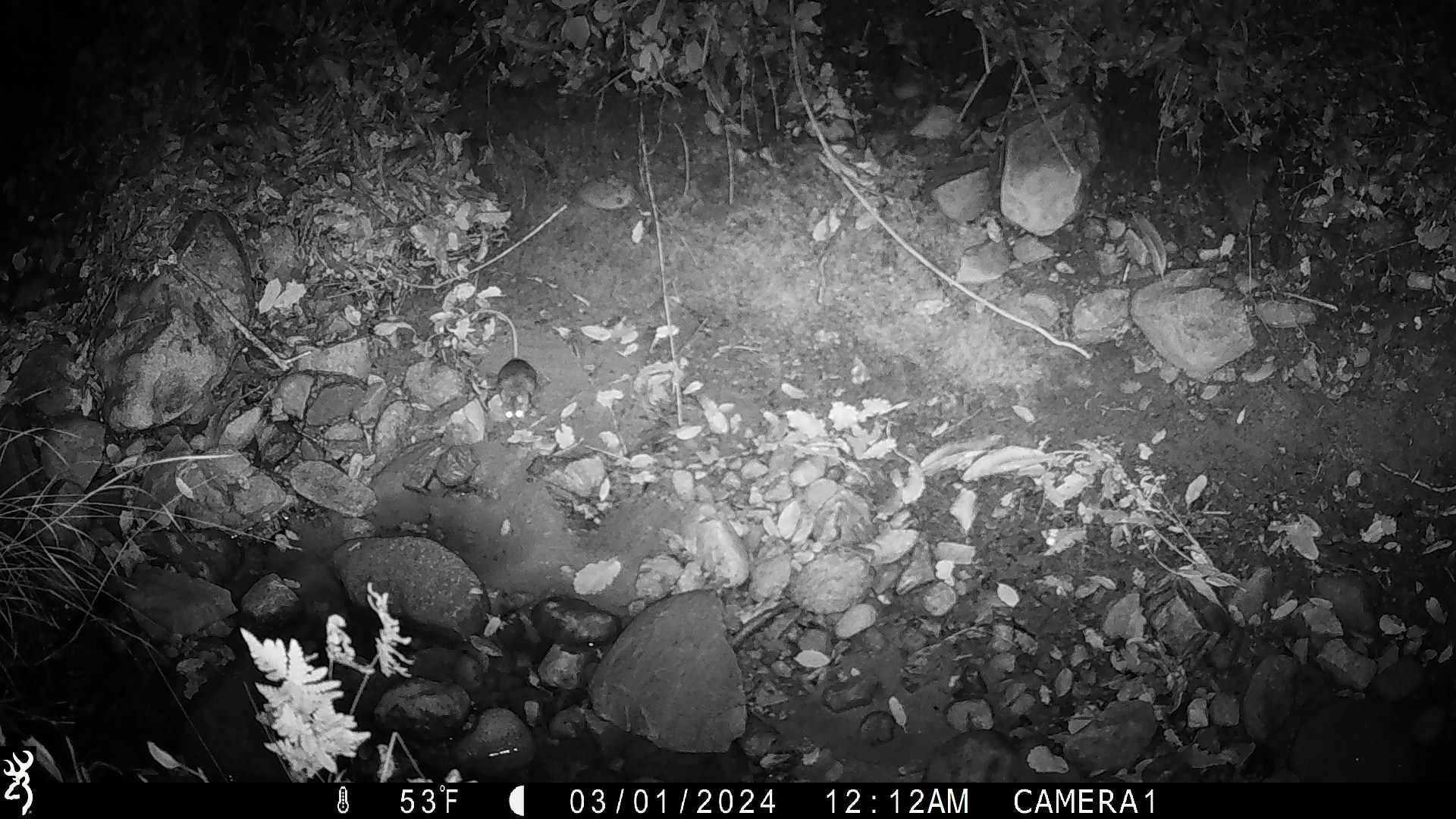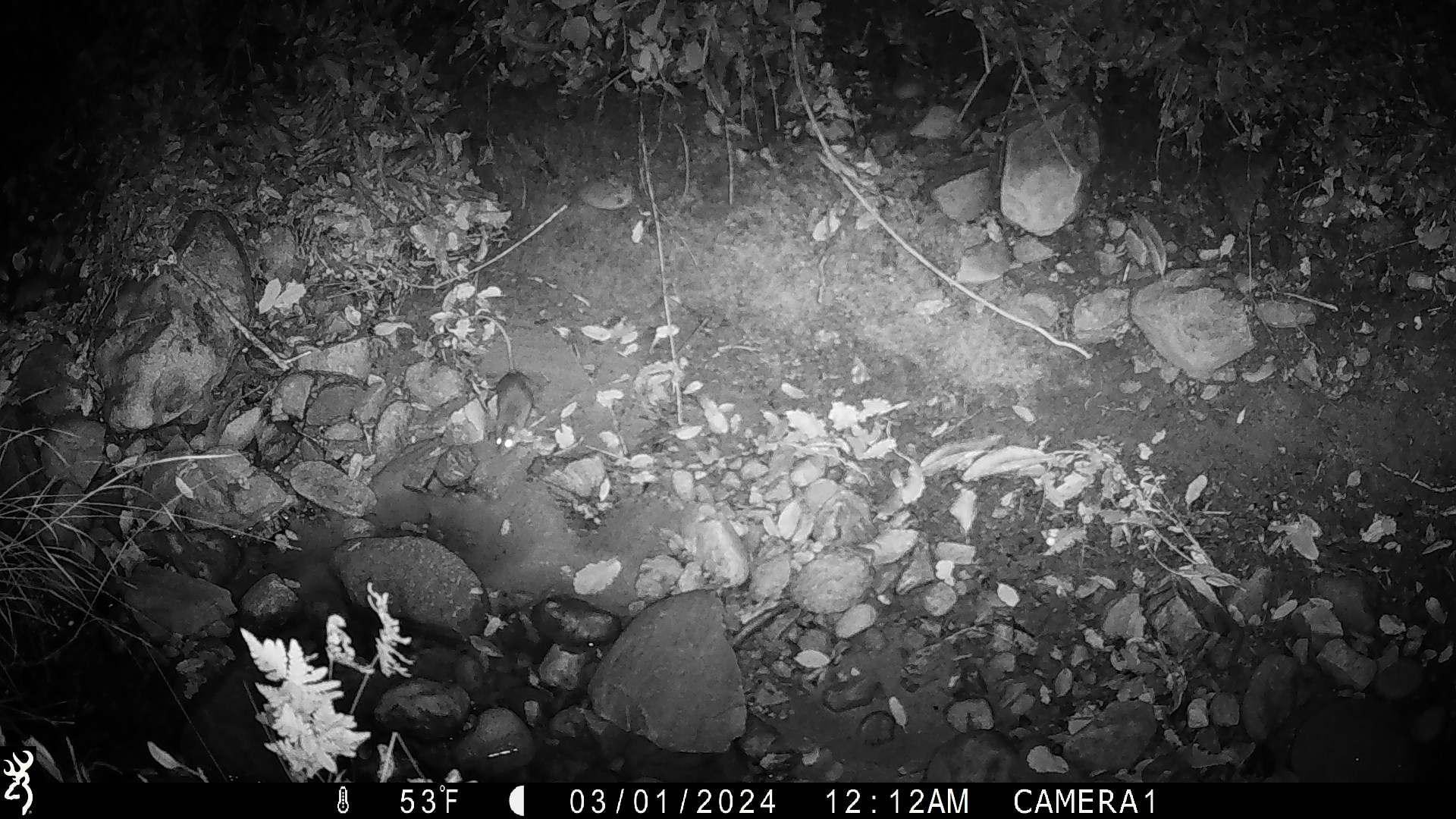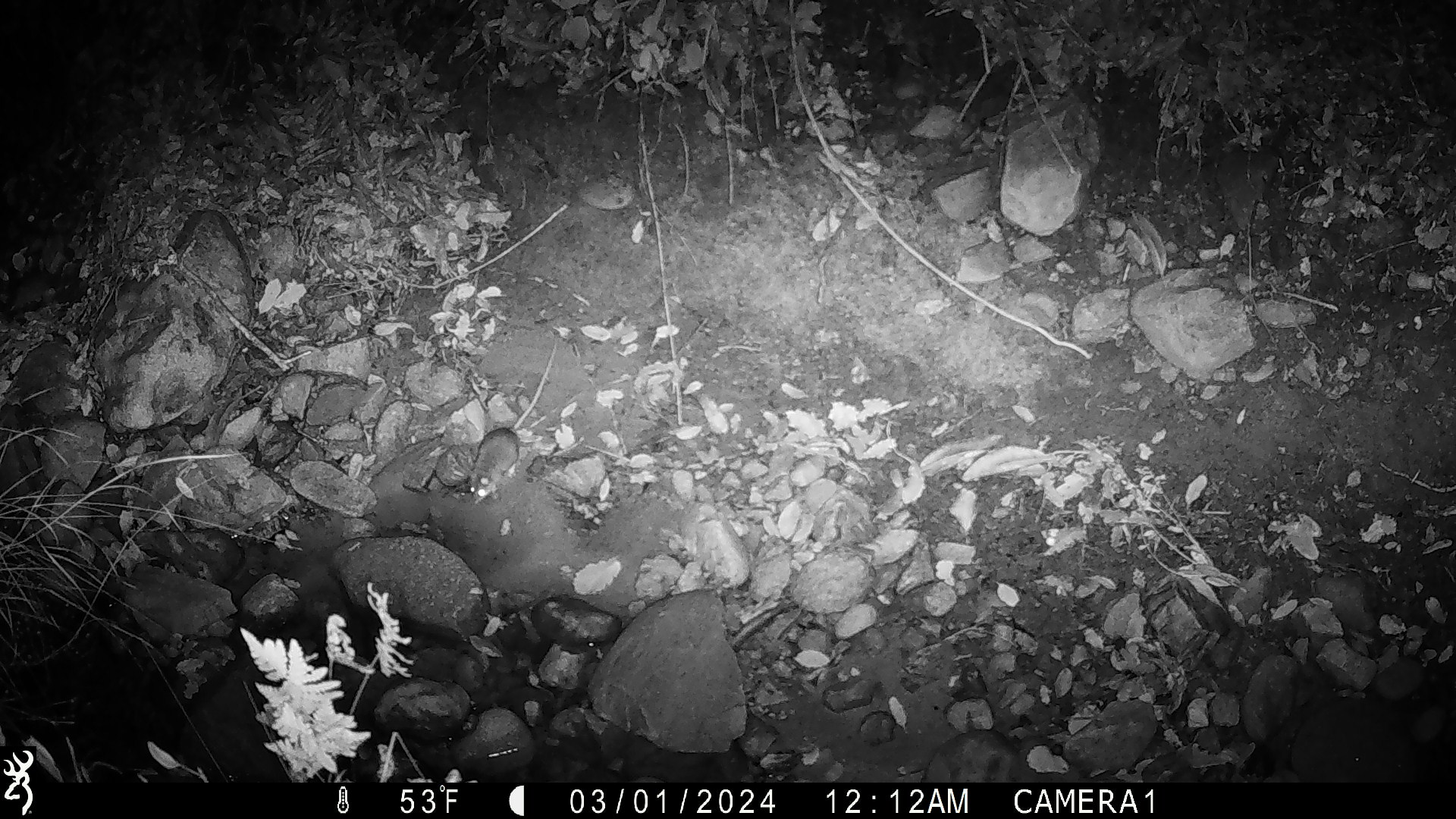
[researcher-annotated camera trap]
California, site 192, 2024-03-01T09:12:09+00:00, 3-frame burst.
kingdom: Animalia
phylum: Chordata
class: Mammalia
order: Rodentia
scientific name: Rodentia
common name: mouse or rat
Mouse or rat (Rodentia).